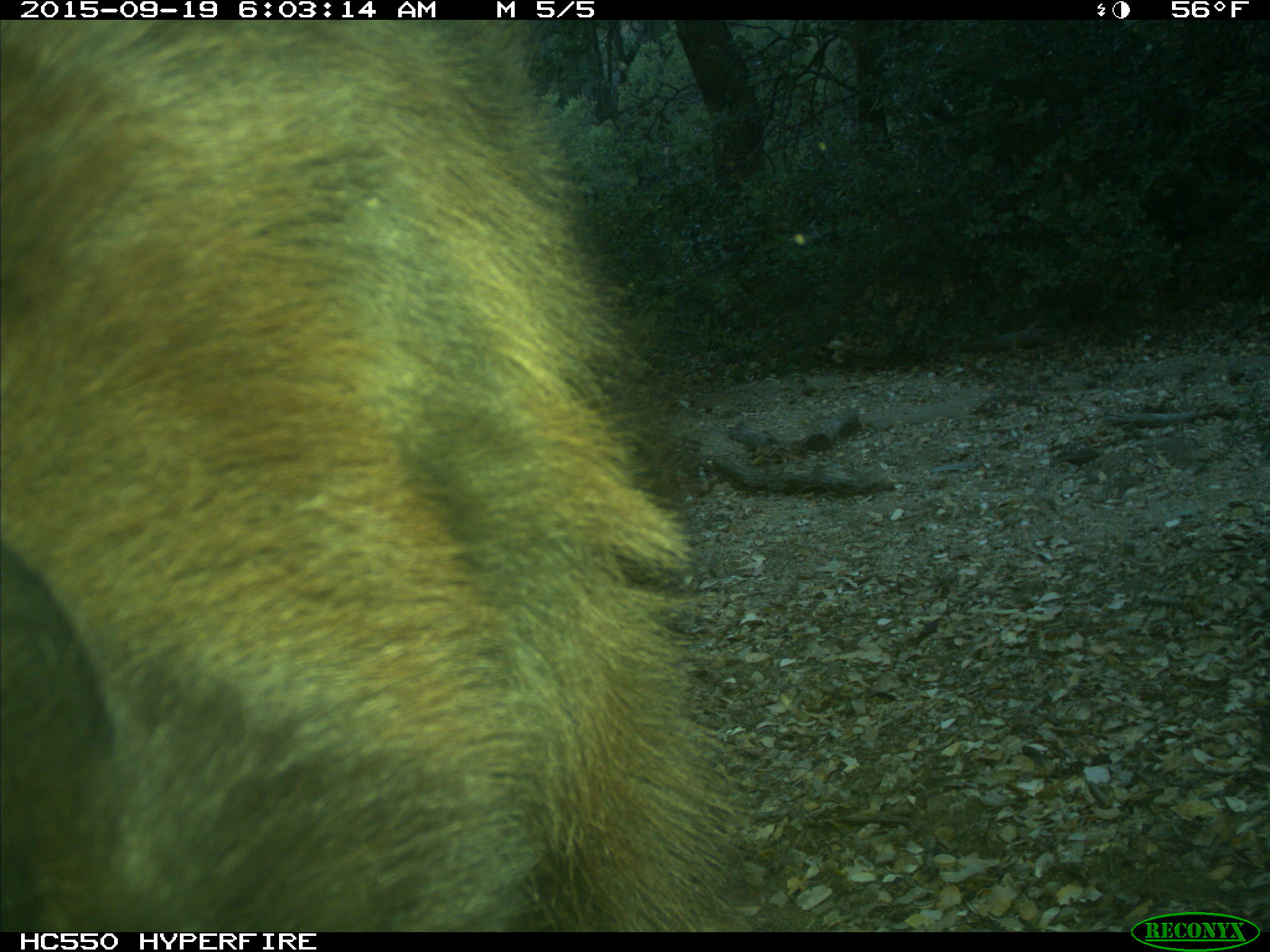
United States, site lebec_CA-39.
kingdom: Animalia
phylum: Chordata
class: Mammalia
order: Carnivora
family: Ursidae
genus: Ursus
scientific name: Ursus americanus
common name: american black bear